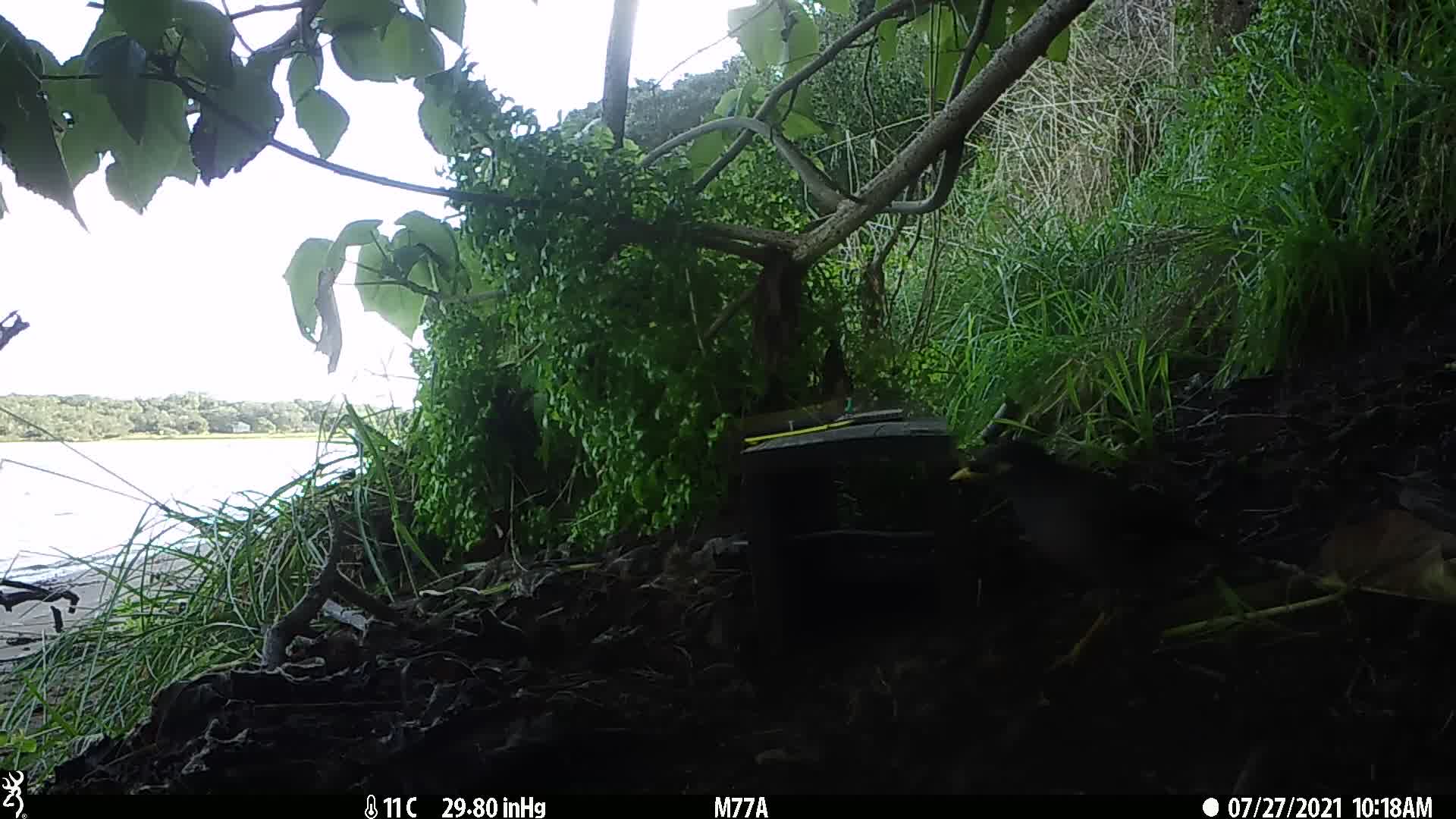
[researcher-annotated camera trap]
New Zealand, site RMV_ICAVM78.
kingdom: Animalia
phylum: Chordata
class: Aves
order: Passeriformes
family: Sturnidae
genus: Acridotheres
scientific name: Acridotheres tristis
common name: common myna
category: myna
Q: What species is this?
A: Myna (common myna) (Acridotheres tristis).